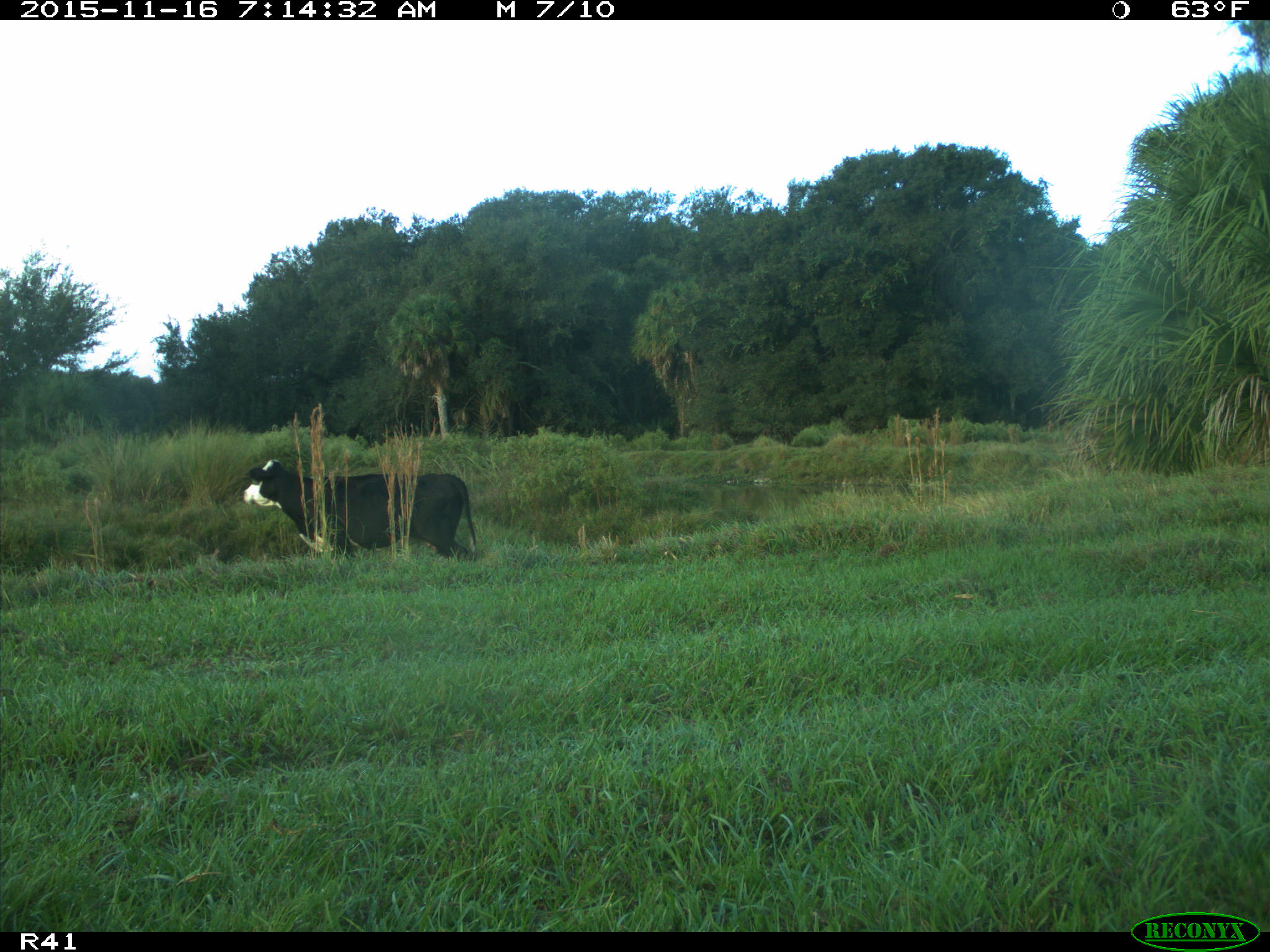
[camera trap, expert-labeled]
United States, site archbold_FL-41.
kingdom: Animalia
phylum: Chordata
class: Mammalia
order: Artiodactyla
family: Bovidae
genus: Bos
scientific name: Bos taurus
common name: domestic cow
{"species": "Bos taurus (domestic cow)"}